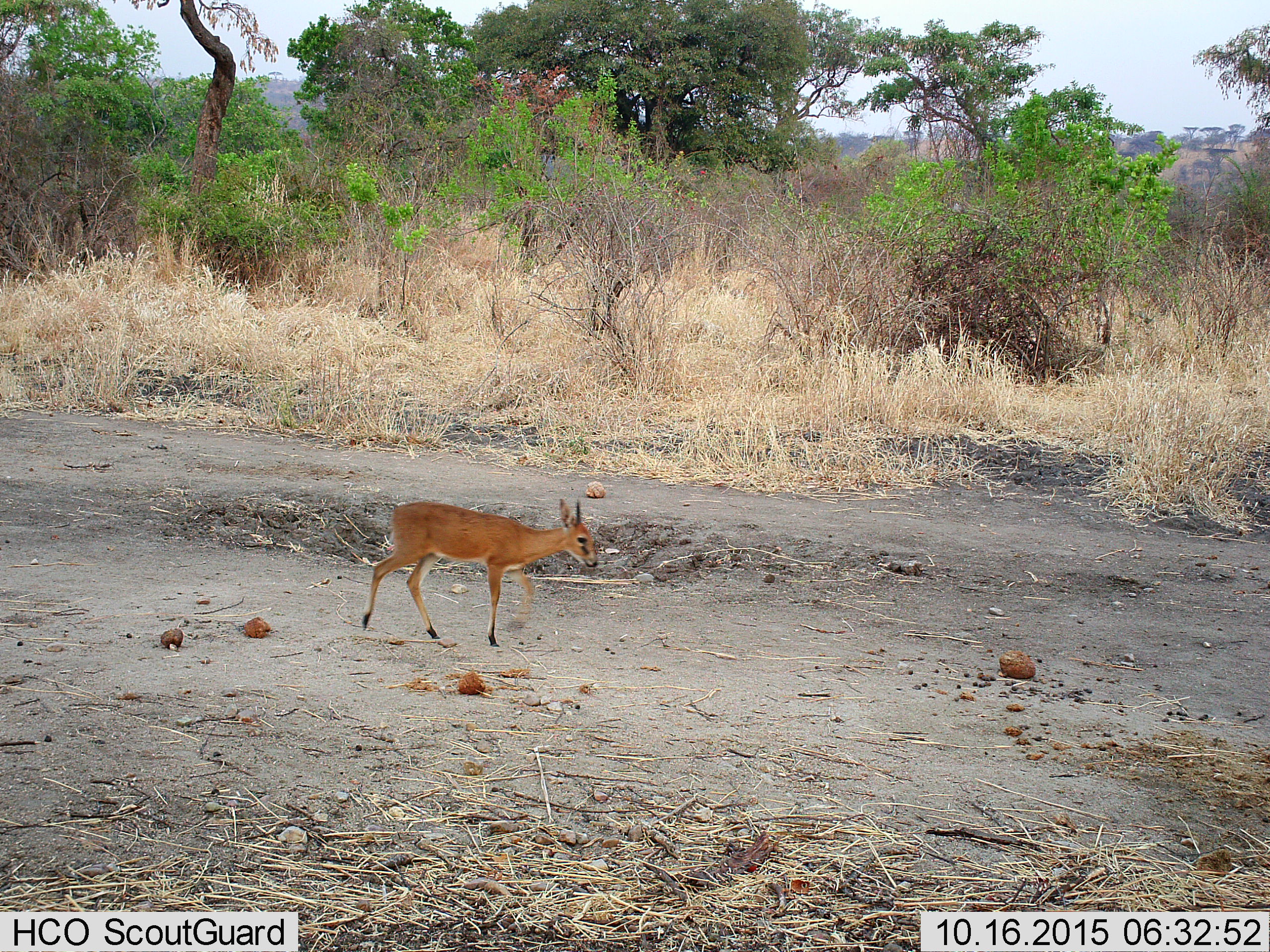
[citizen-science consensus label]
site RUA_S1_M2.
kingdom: Animalia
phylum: Chordata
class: Mammalia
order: Artiodactyla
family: Bovidae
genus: Sylvicapra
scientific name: Sylvicapra grimmia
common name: common duiker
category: duikercommongrey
Duikercommongrey (common duiker) (Sylvicapra grimmia), count 1. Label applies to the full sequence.